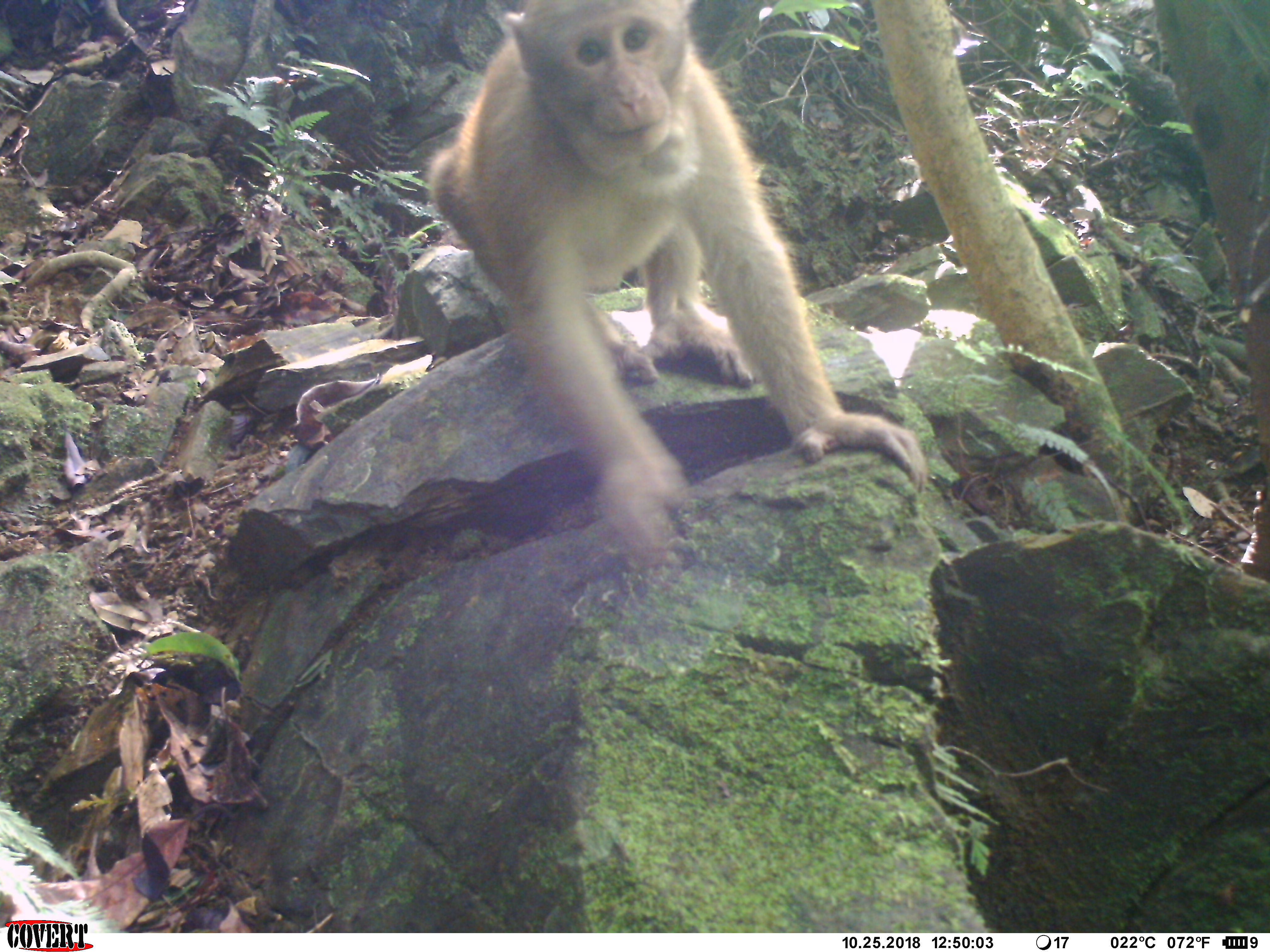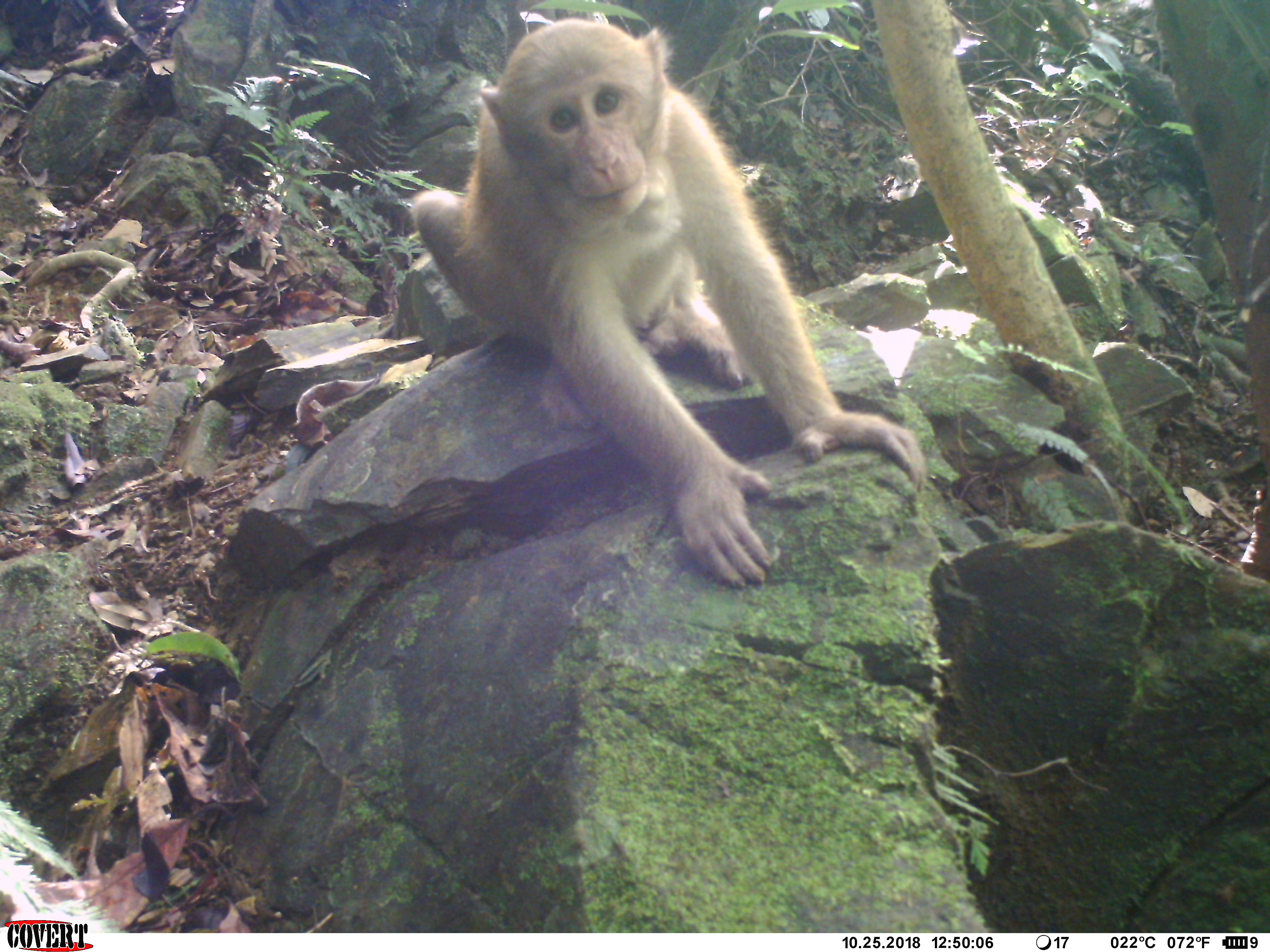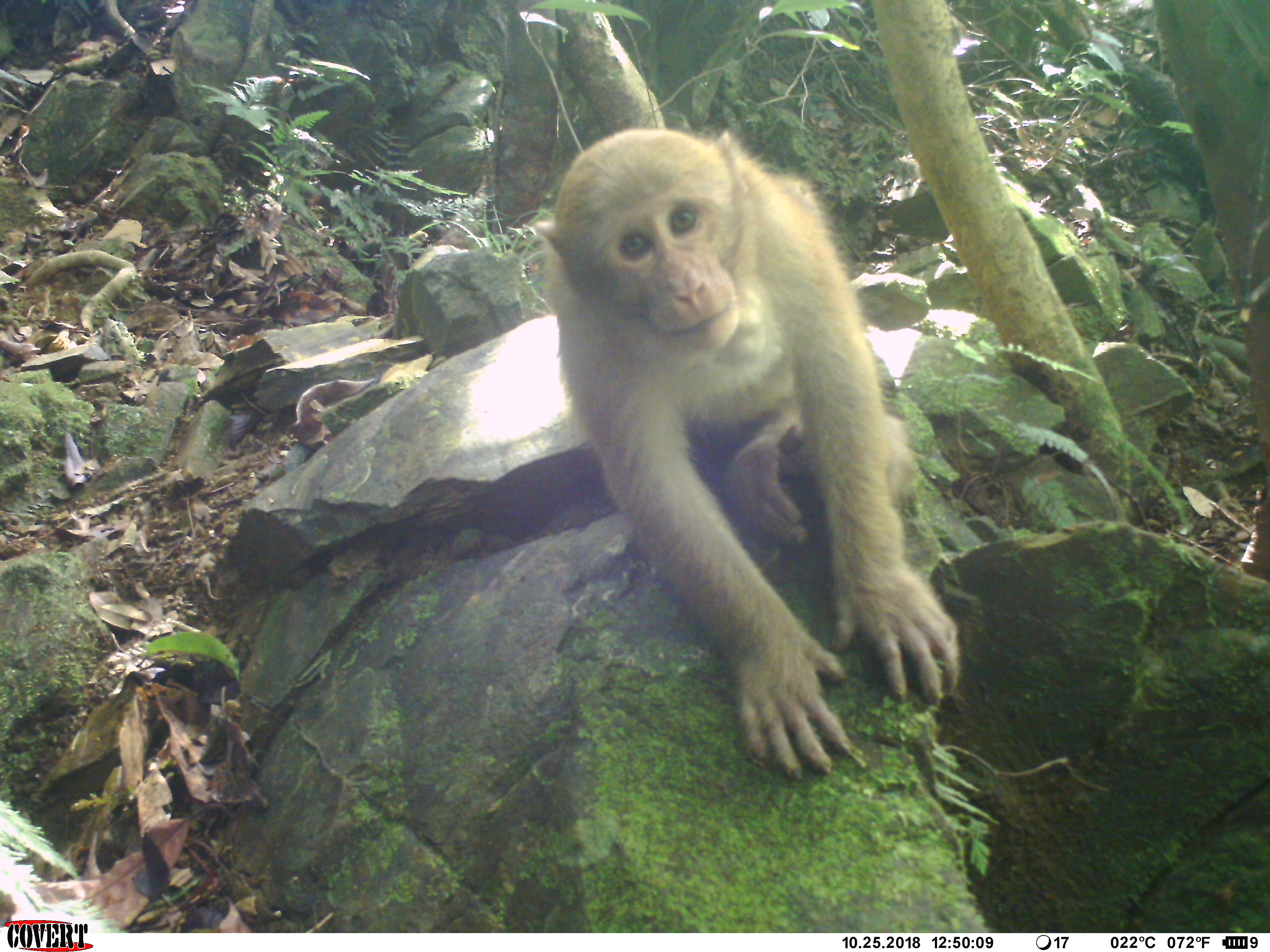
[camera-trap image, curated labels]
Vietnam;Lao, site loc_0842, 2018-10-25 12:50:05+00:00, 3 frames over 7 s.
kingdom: Animalia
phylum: Chordata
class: Mammalia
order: Primates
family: Cercopithecidae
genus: Macaca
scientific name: Macaca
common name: macaque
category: macaque not stump tailed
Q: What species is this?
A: Macaque not stump tailed (macaque) (Macaca).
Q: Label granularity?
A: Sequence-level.